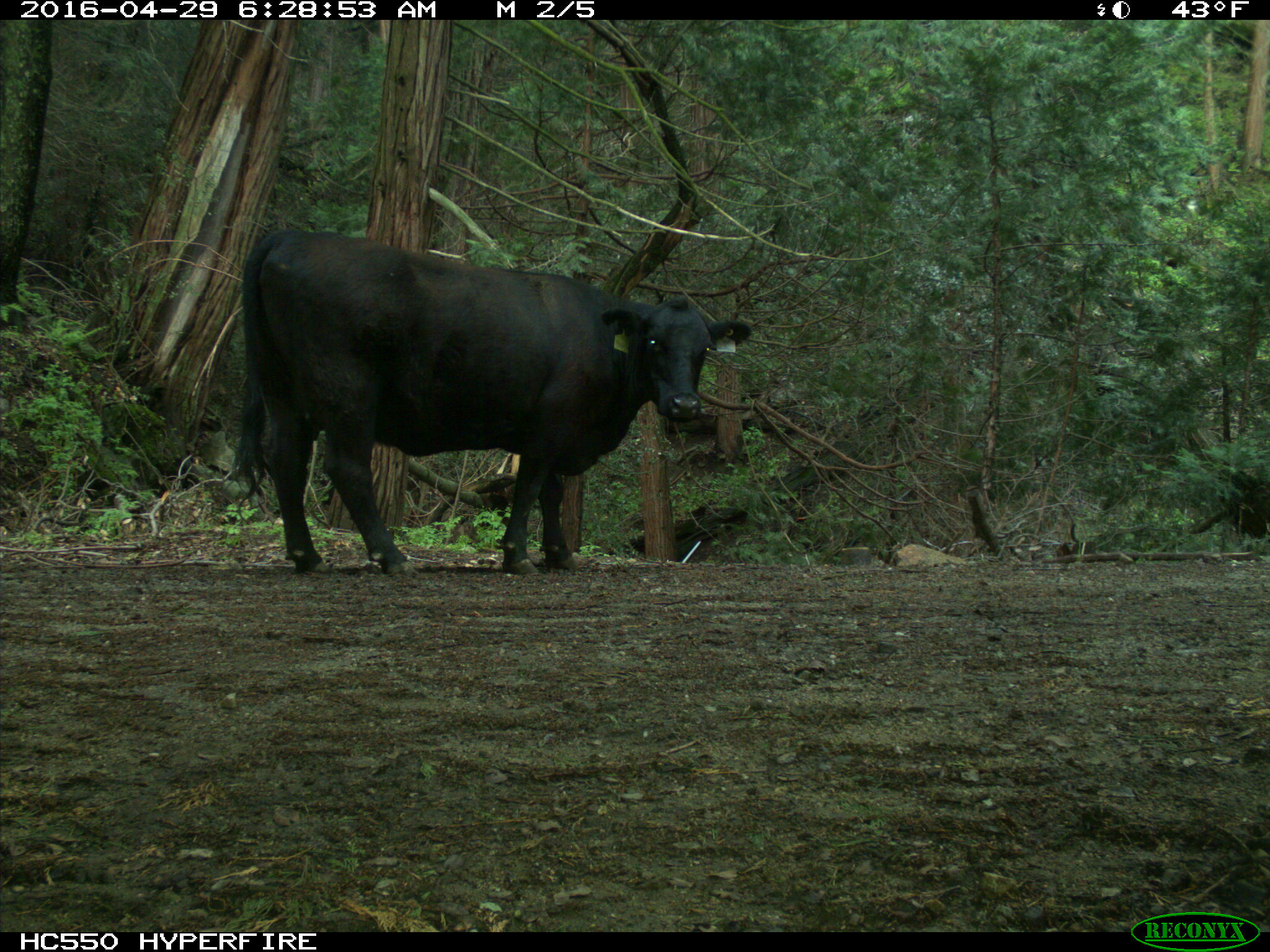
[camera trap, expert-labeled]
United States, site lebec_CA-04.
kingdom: Animalia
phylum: Chordata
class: Mammalia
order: Artiodactyla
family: Bovidae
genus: Bos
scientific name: Bos taurus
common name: domestic cow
Bos taurus (domestic cow).